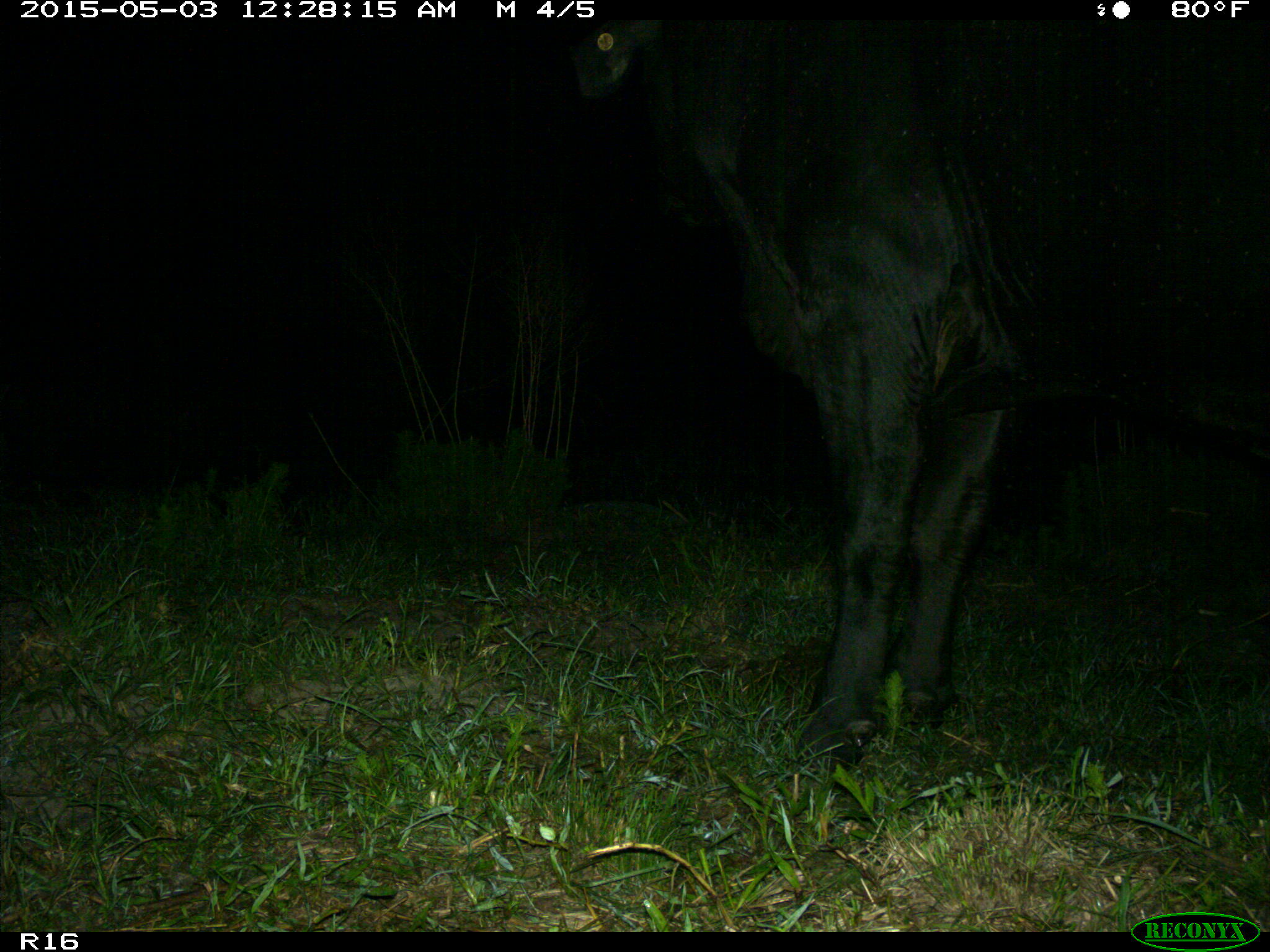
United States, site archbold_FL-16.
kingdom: Animalia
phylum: Chordata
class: Mammalia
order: Artiodactyla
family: Bovidae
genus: Bos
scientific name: Bos taurus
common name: domestic cow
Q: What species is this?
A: Bos taurus (domestic cow).